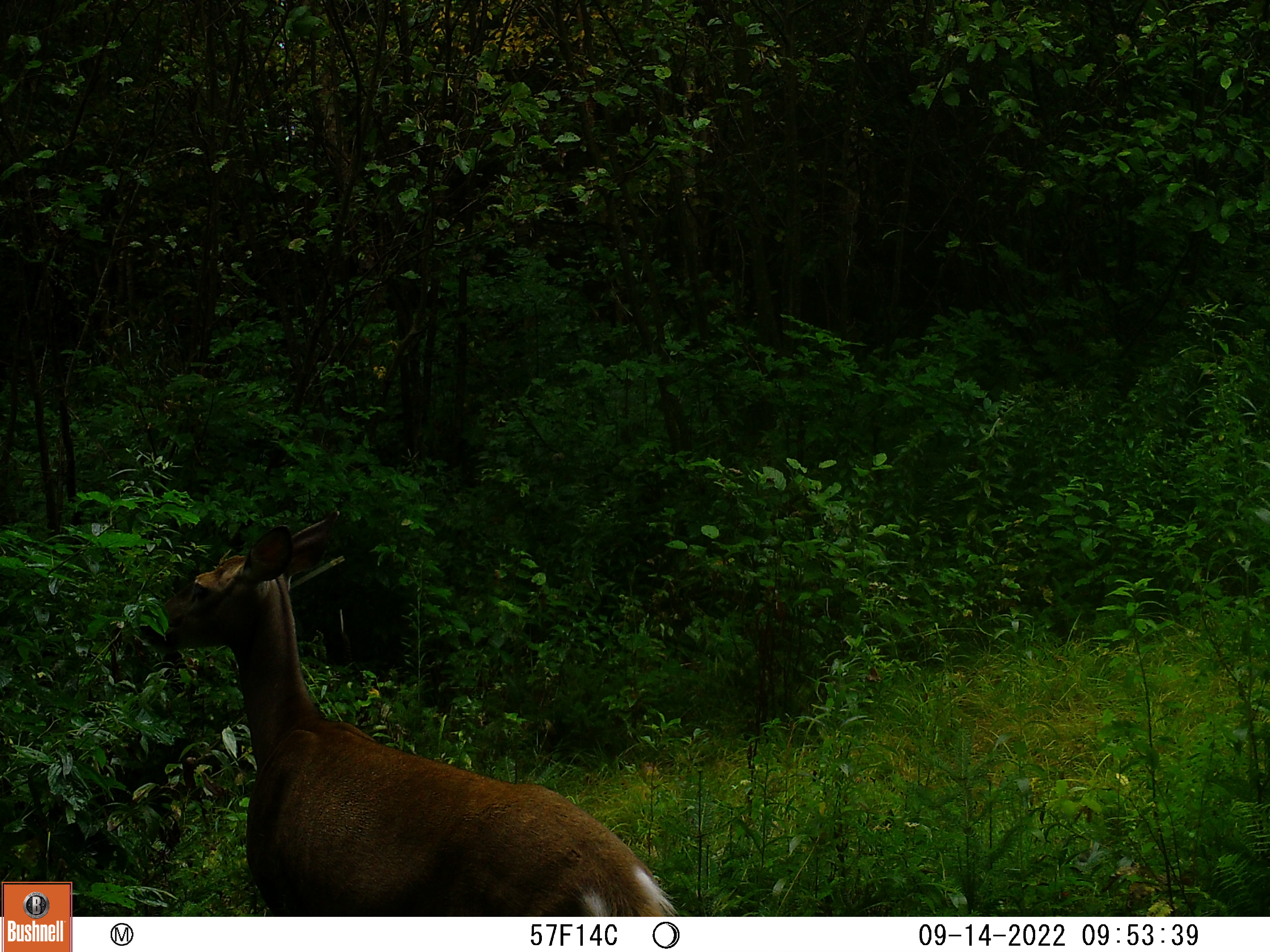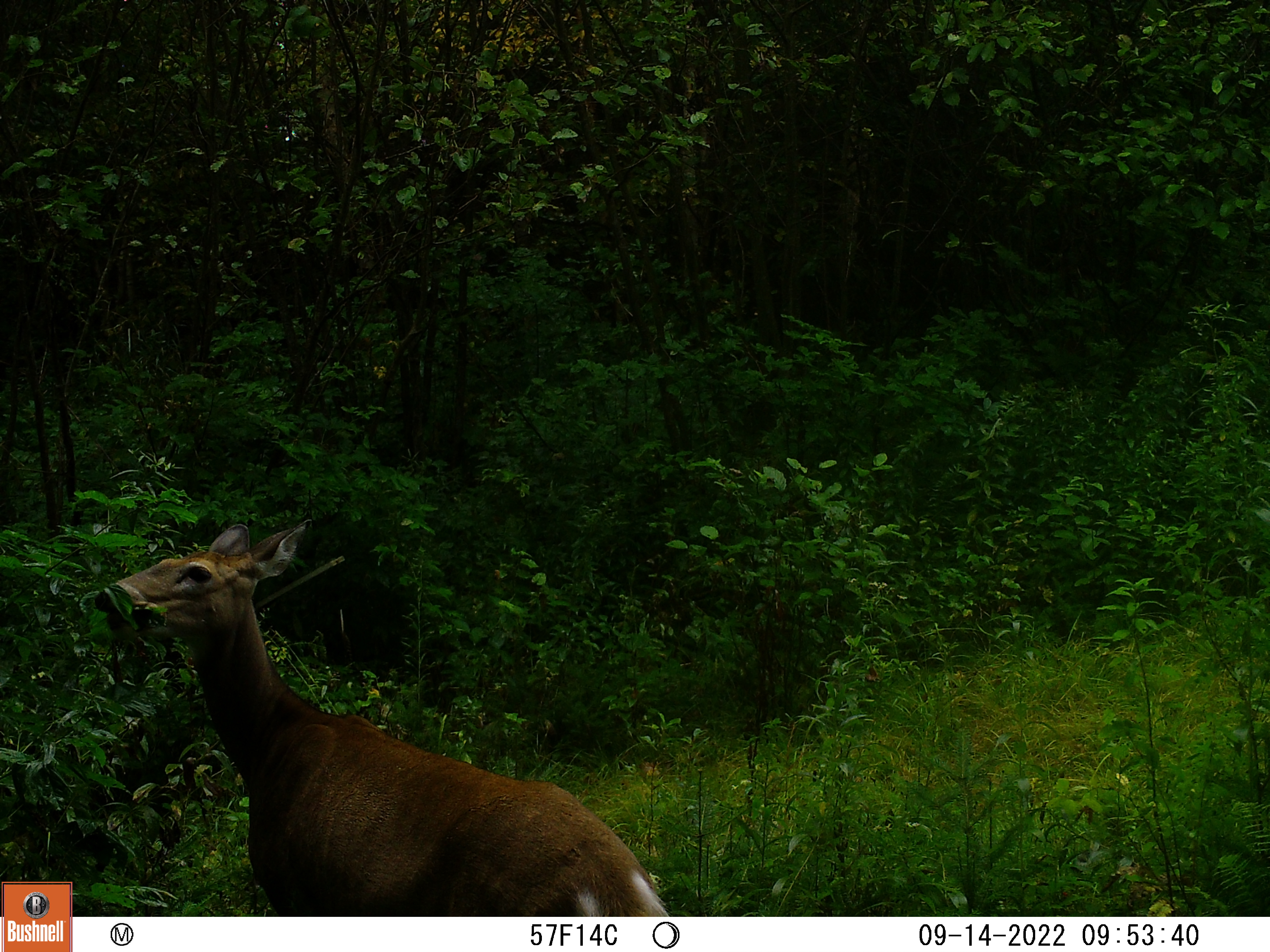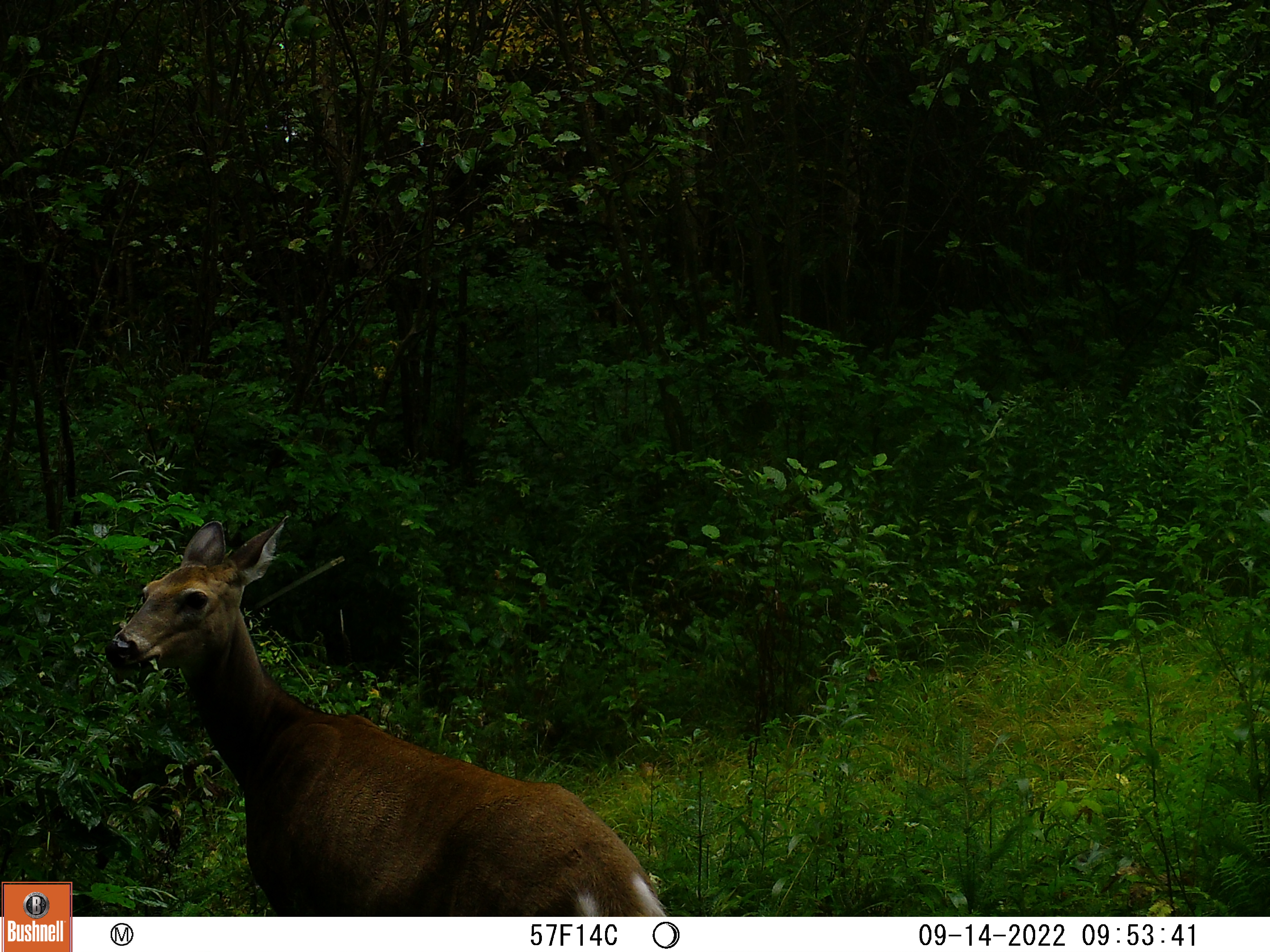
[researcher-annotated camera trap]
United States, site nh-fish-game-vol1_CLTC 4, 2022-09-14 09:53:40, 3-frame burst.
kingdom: Animalia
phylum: Chordata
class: Mammalia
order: Artiodactyla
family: Cervidae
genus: Odocoileus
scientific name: Odocoileus virginianus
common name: white-tailed deer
White-tailed deer (Odocoileus virginianus).